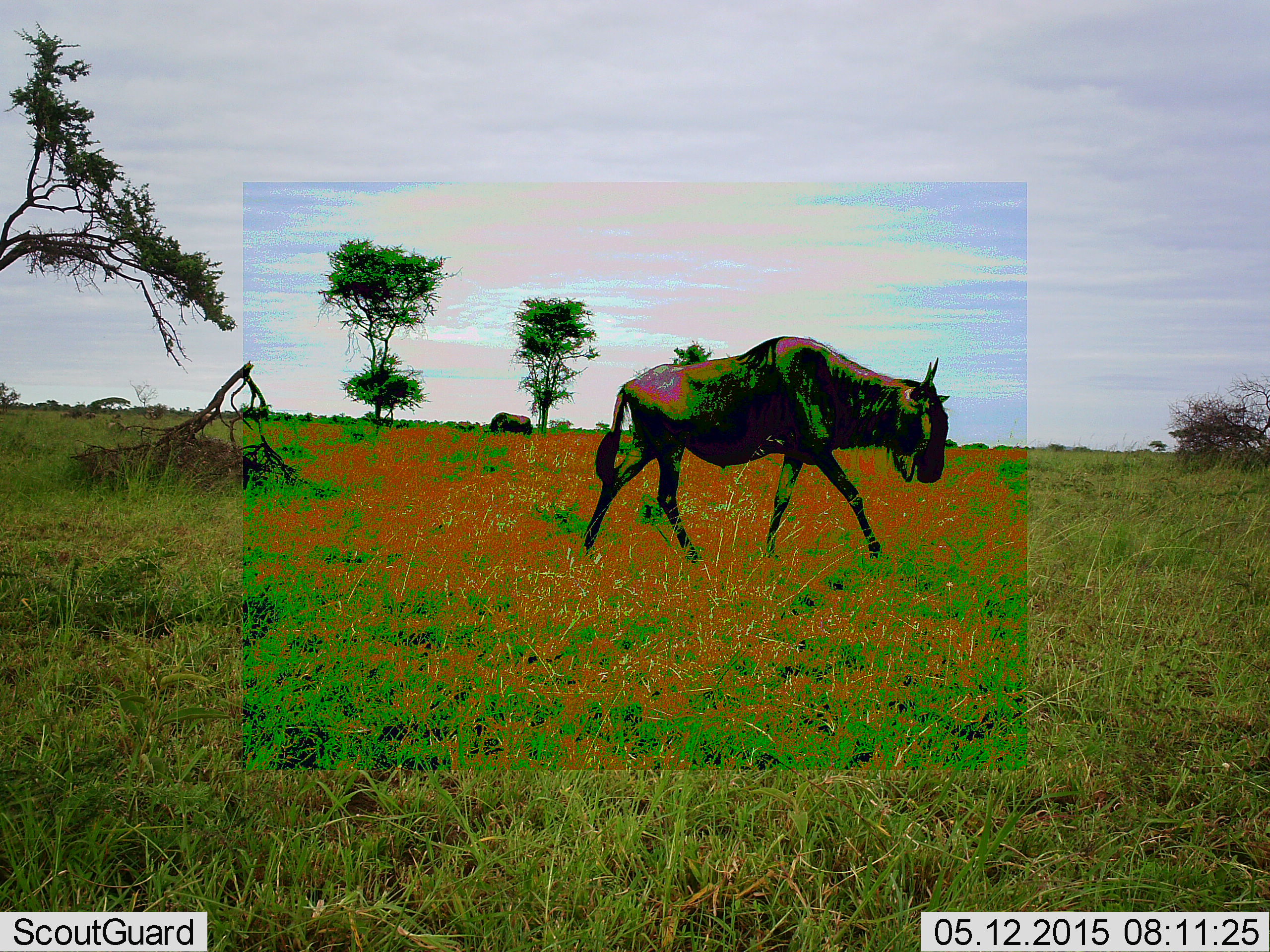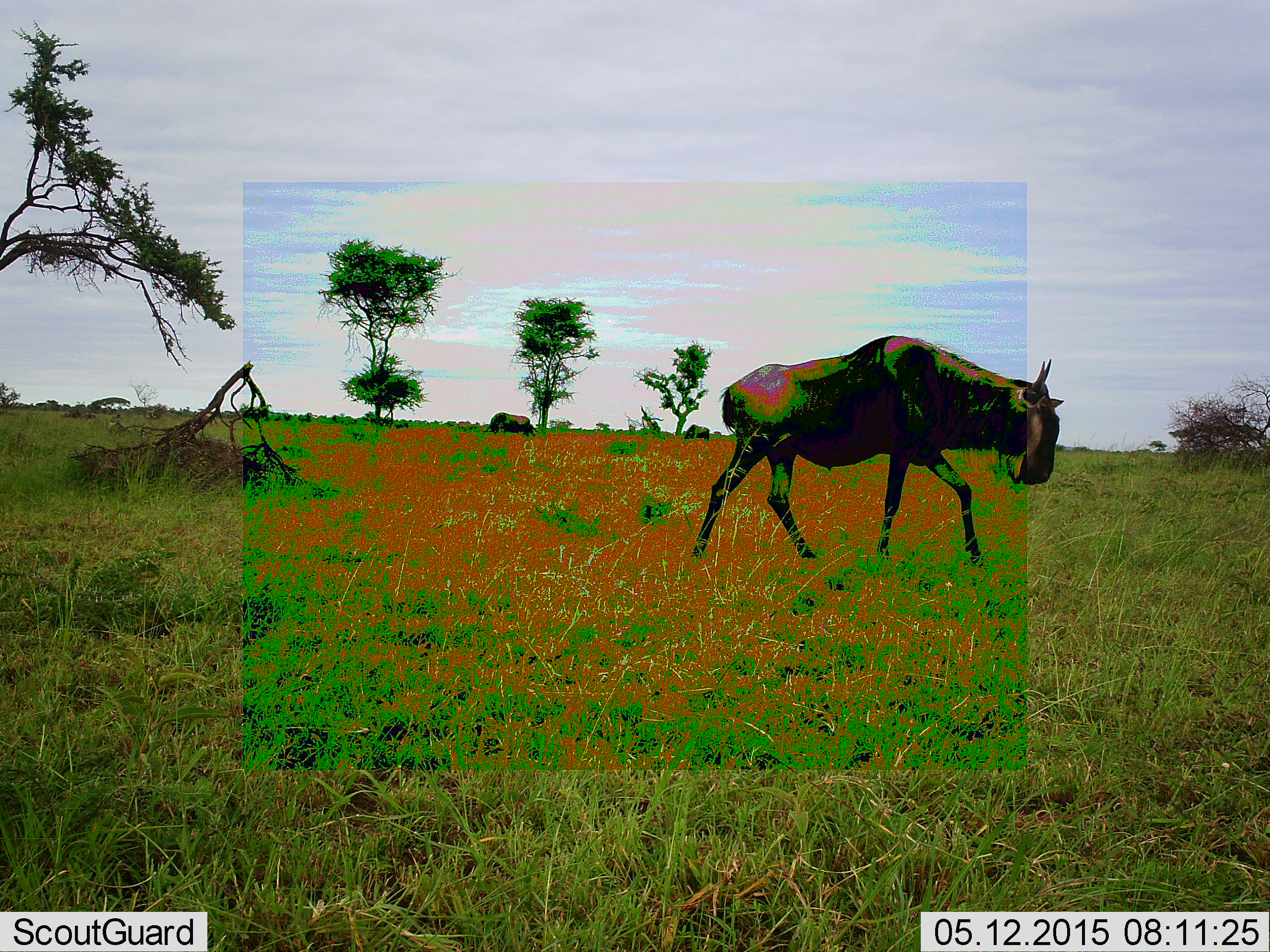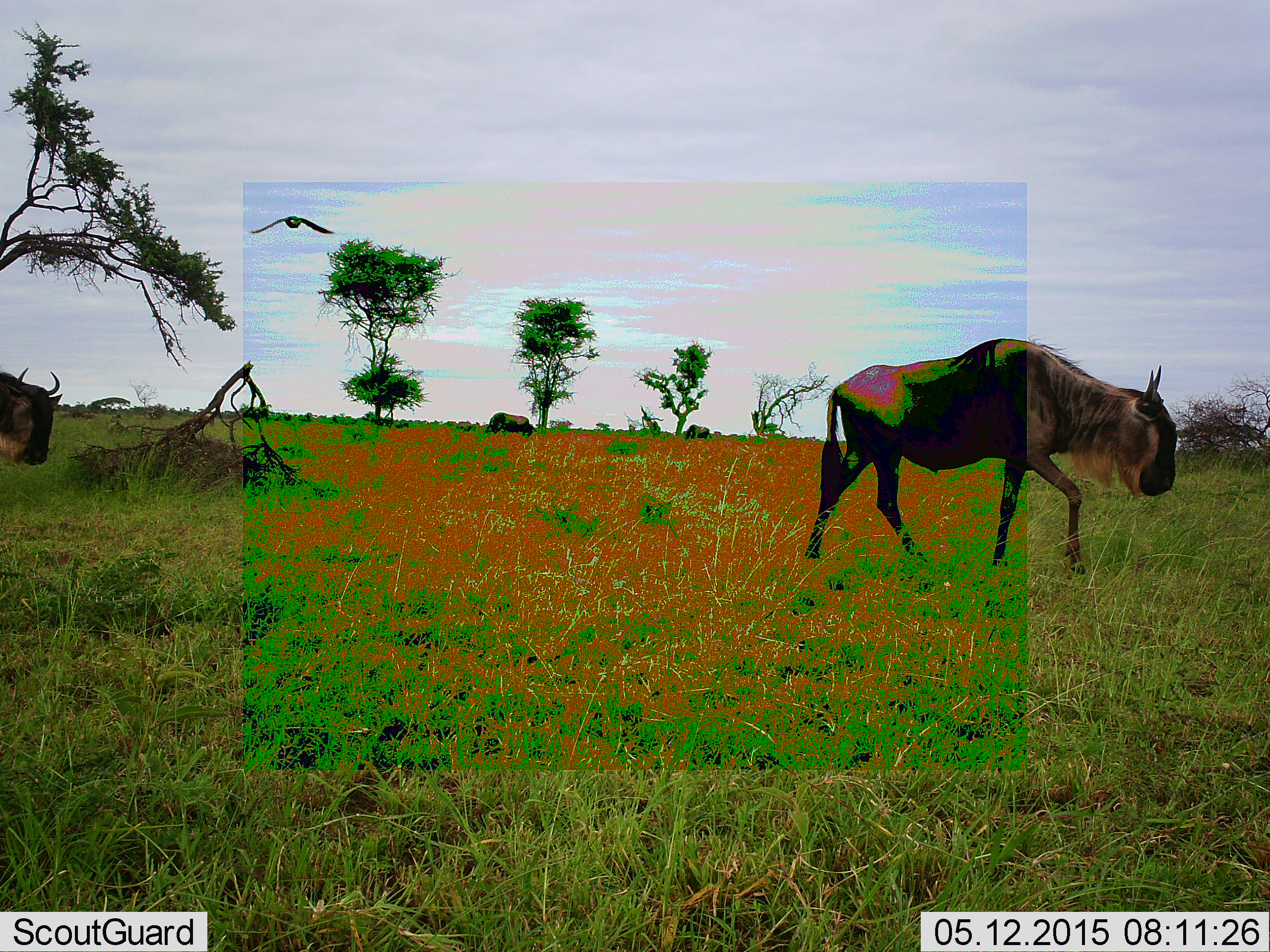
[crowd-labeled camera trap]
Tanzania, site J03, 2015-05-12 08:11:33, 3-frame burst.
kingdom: Animalia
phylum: Chordata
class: Mammalia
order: Artiodactyla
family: Bovidae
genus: Connochaetes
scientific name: Connochaetes taurinus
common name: blue wildebeest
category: wildebeest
Wildebeest (blue wildebeest) (Connochaetes taurinus), count 2. Behavior (volunteer vote fractions): standing 13%, resting 0%, moving 100%, interacting 0%. Young present (vote fraction): 0%. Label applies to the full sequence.